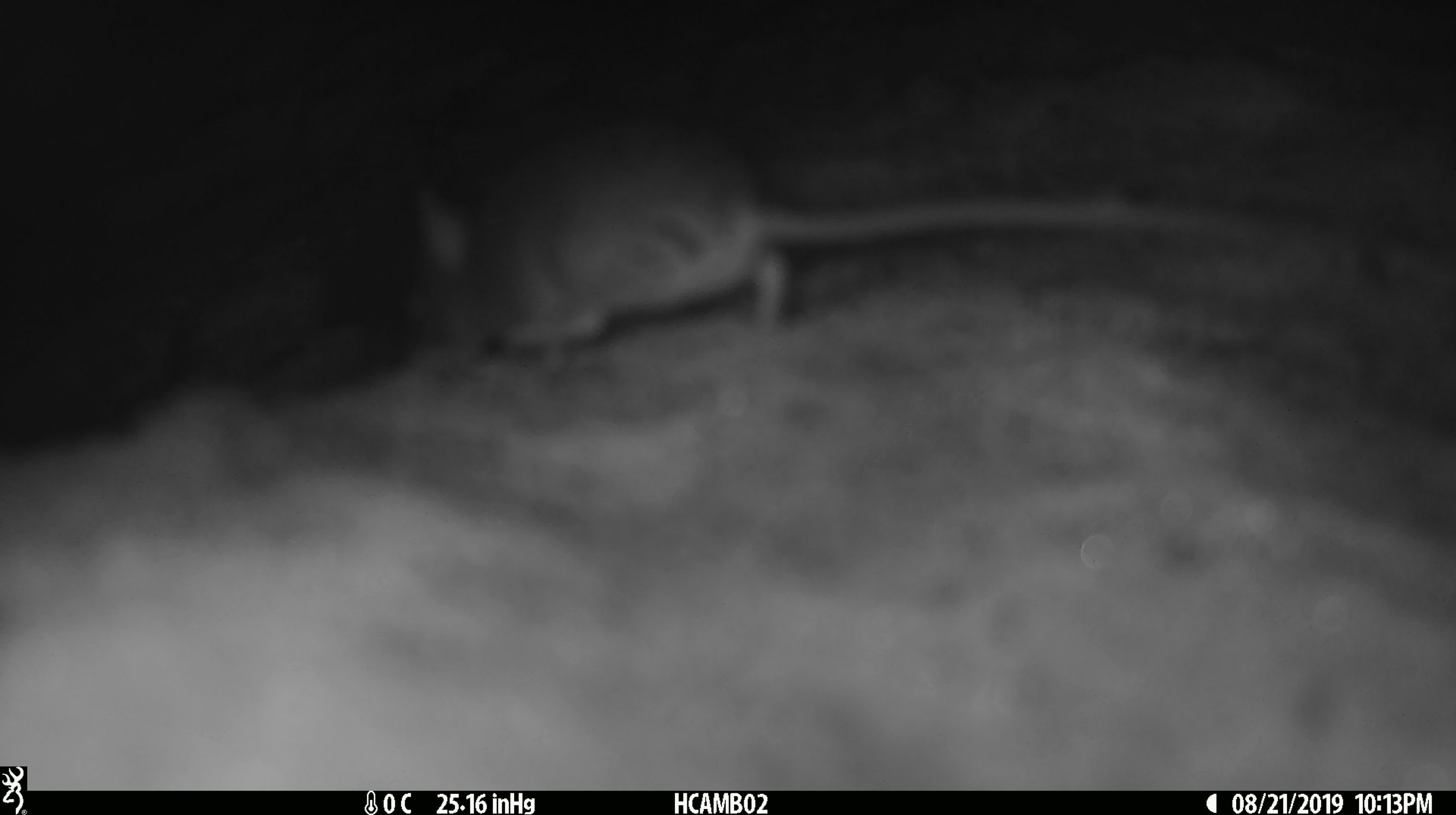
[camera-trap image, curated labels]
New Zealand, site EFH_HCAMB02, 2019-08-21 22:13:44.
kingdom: Animalia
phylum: Chordata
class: Mammalia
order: Rodentia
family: Muridae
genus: Mus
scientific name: Mus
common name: mouse